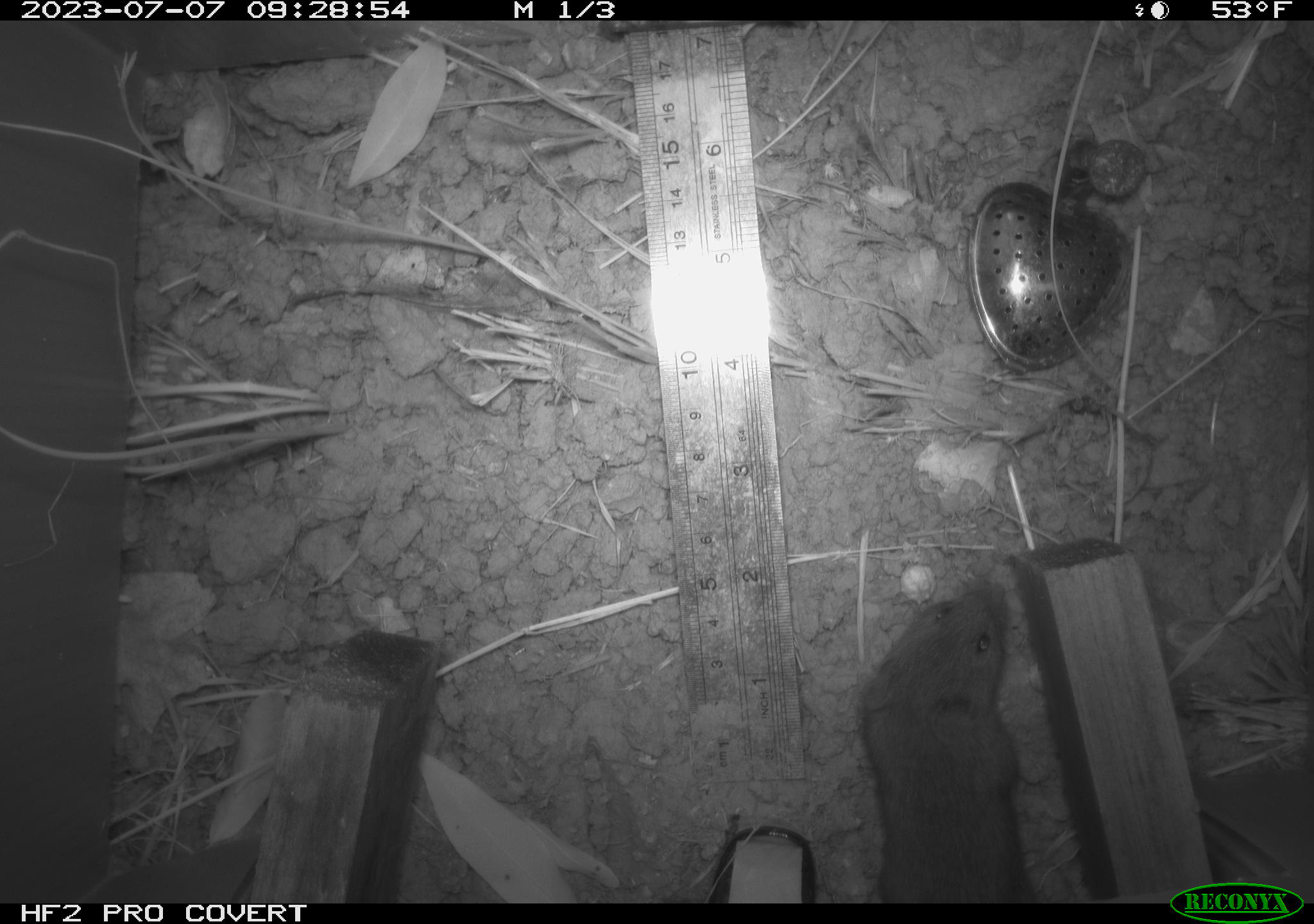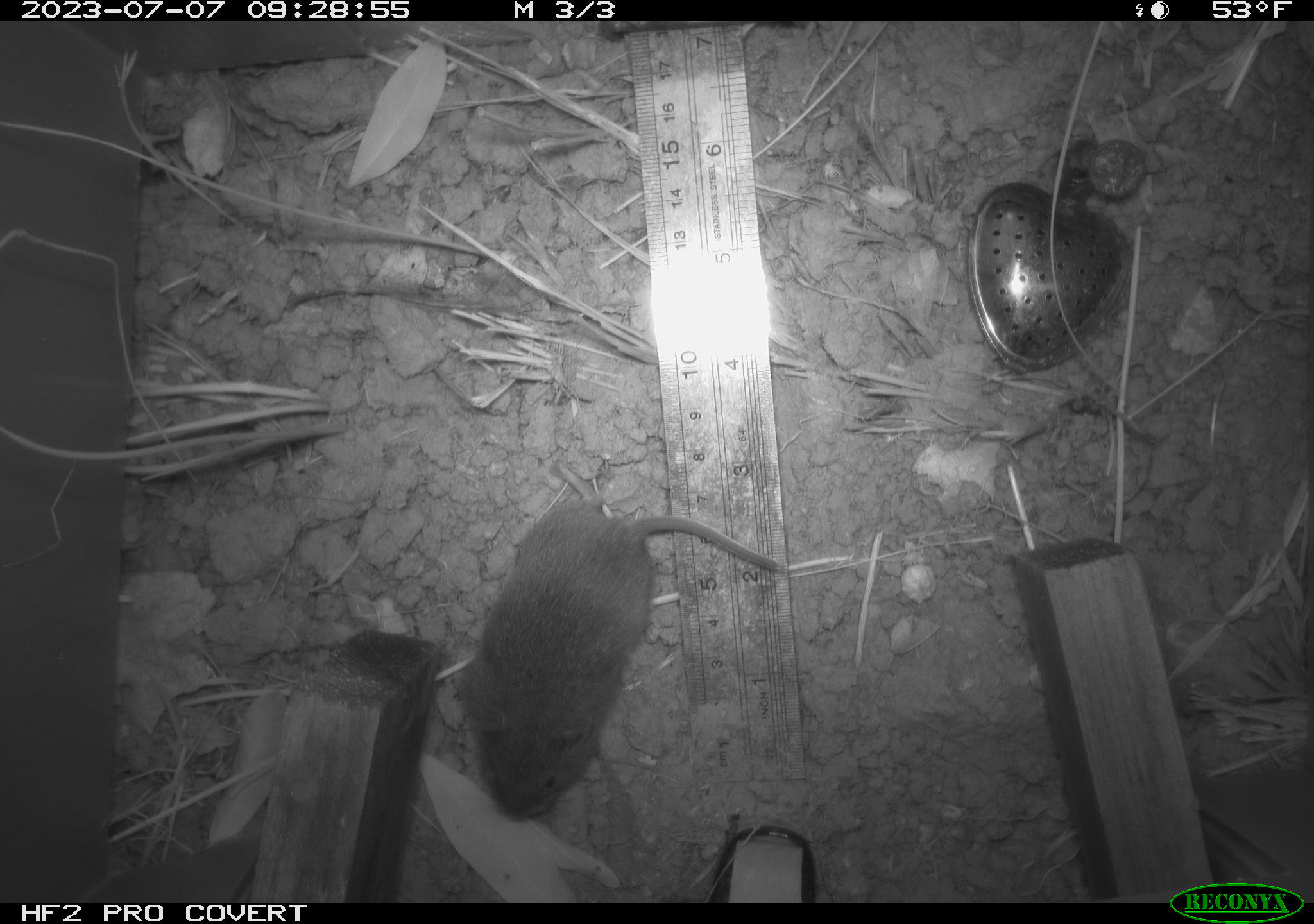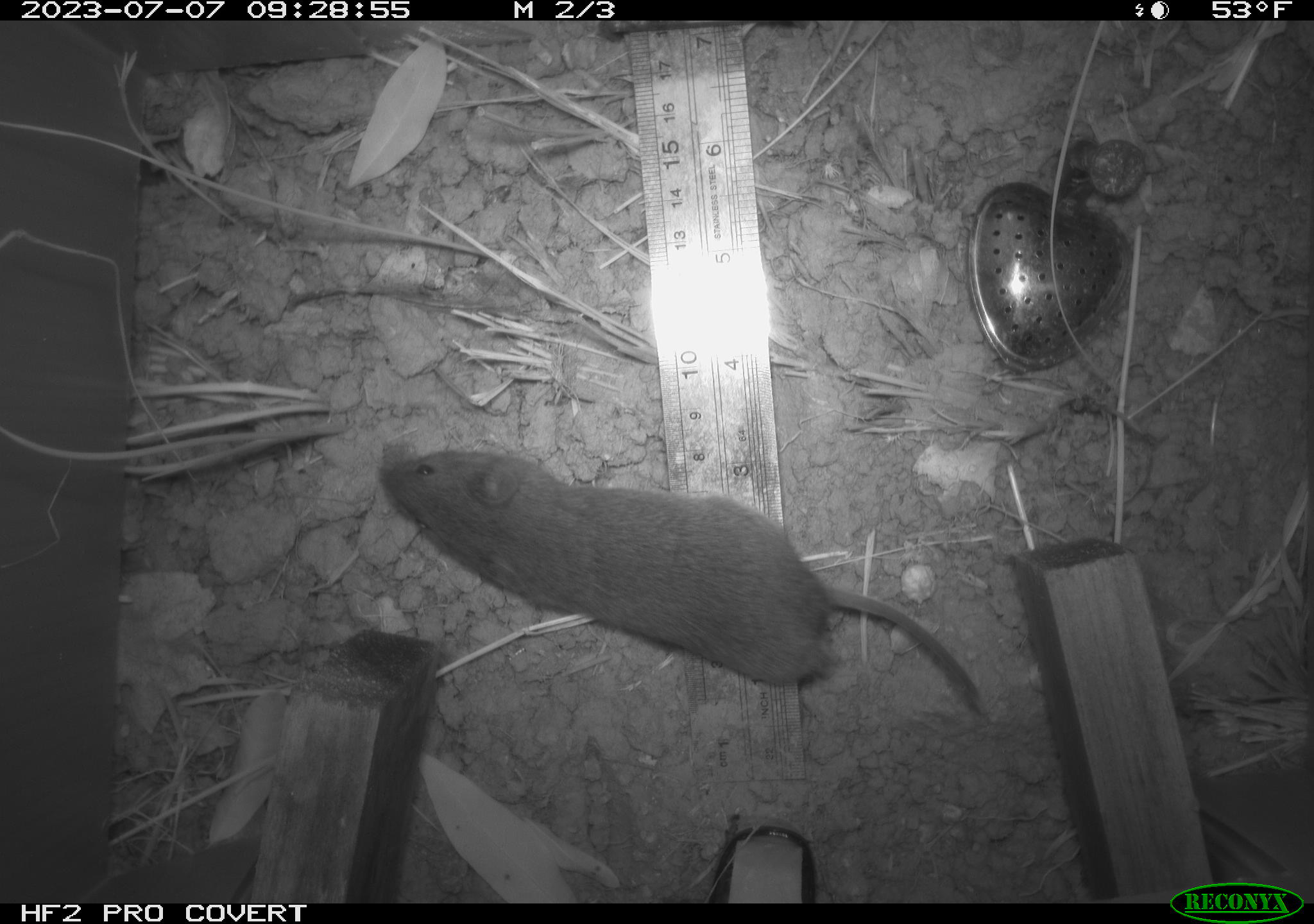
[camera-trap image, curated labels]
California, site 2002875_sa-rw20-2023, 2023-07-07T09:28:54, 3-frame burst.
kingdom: Animalia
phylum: Chordata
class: Mammalia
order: Rodentia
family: Cricetidae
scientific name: Arvicolinae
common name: voles, lemmings, and muskrats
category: arvicolinae subfamily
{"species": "arvicolinae subfamily (voles, lemmings, and muskrats) (Arvicolinae)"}